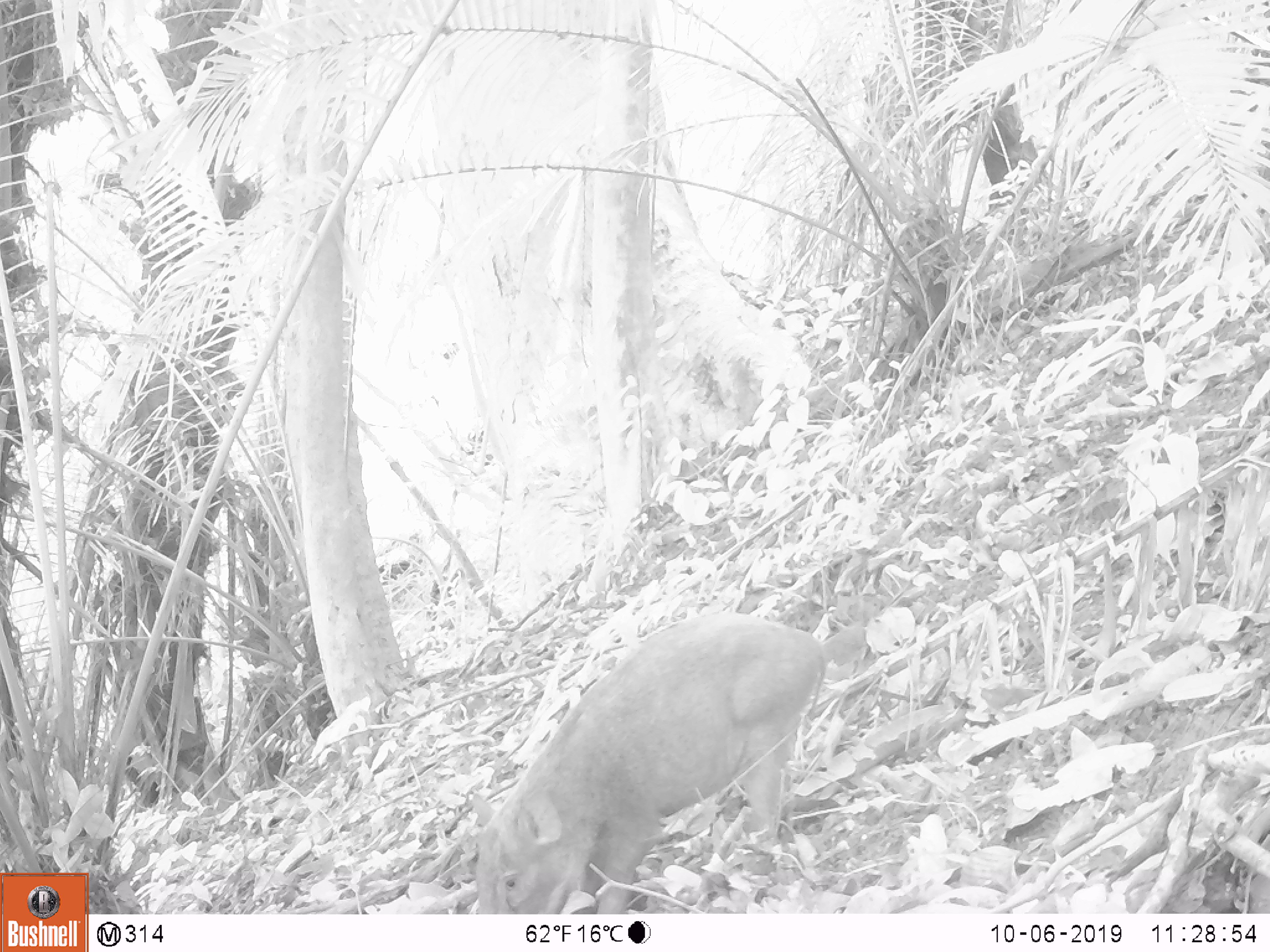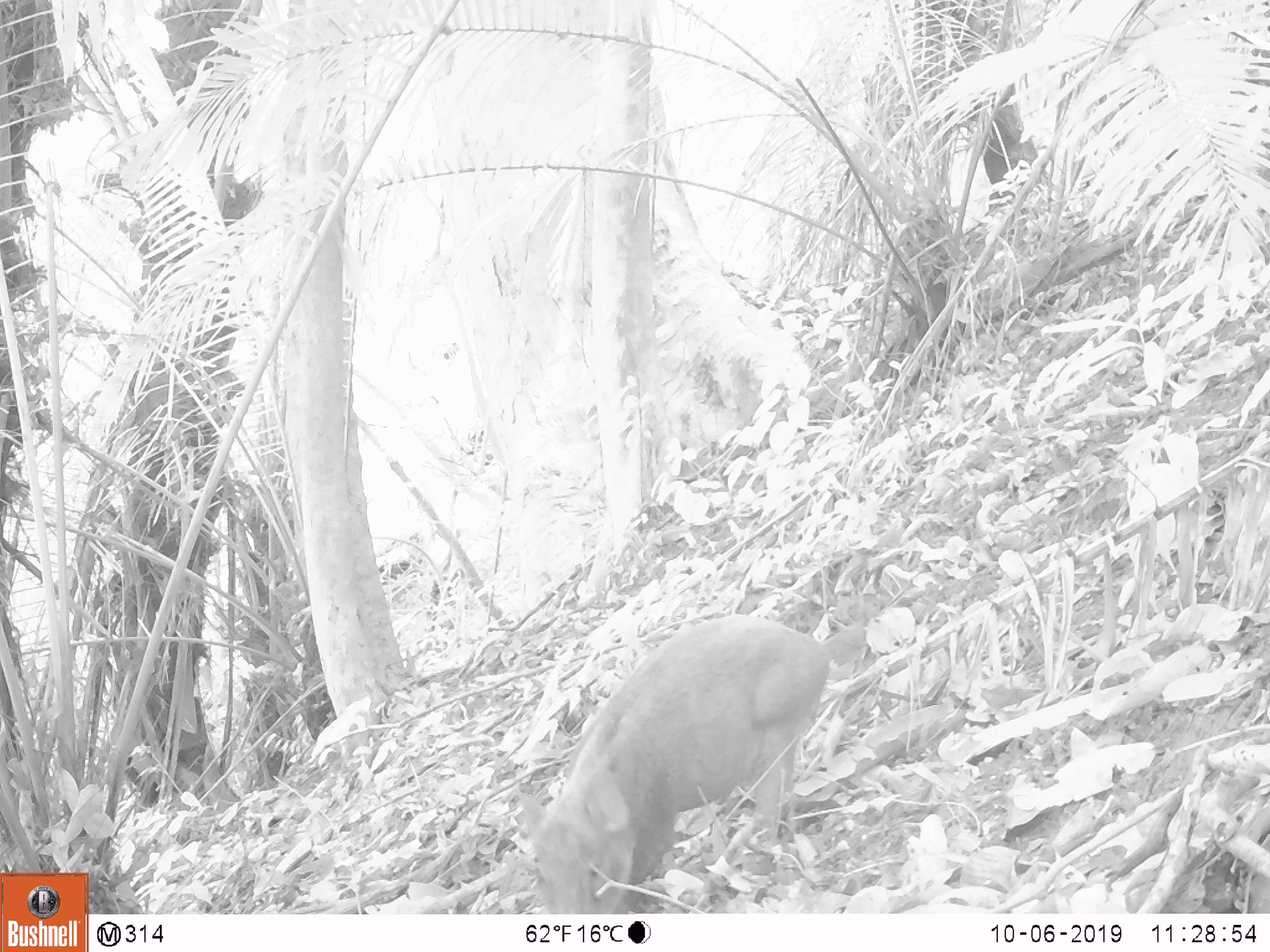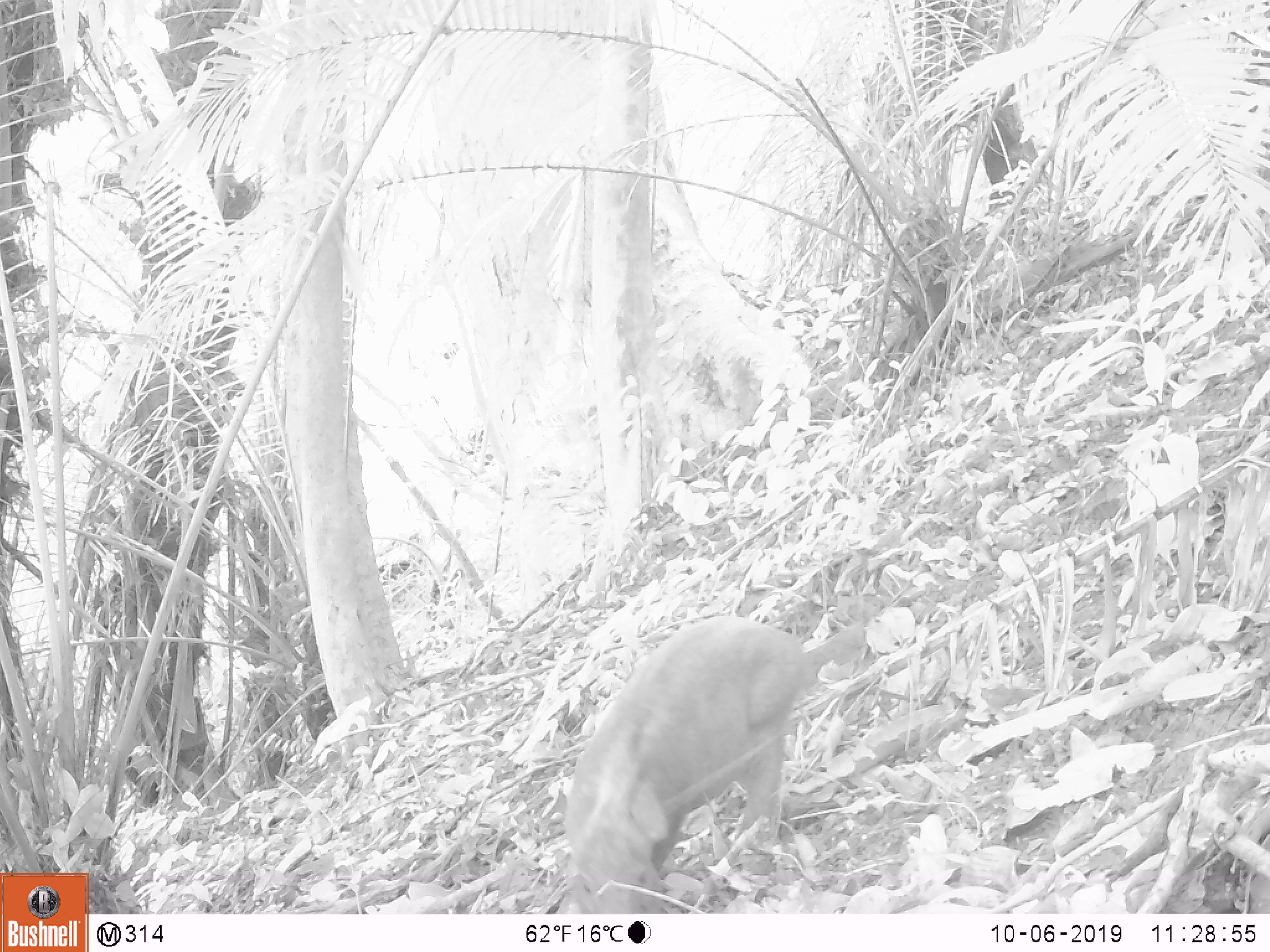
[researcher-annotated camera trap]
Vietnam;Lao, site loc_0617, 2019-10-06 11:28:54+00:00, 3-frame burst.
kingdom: Animalia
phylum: Chordata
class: Mammalia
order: Artiodactyla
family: Suidae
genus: Sus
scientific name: Sus scrofa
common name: eurasian wild pig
Eurasian wild pig (Sus scrofa). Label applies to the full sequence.